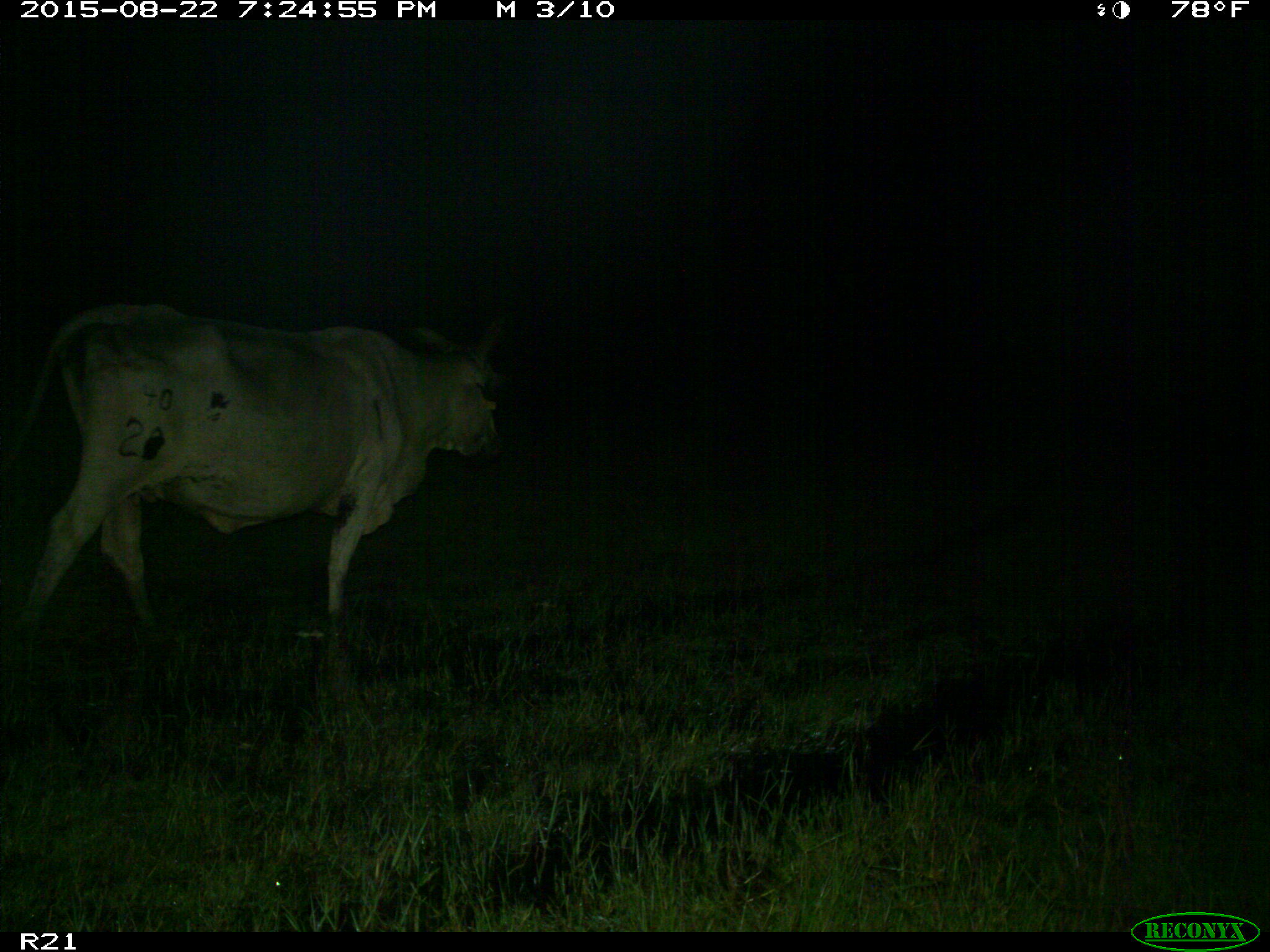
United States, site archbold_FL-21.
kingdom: Animalia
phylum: Chordata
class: Mammalia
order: Artiodactyla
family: Bovidae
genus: Bos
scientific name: Bos taurus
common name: domestic cow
Bos taurus (domestic cow).